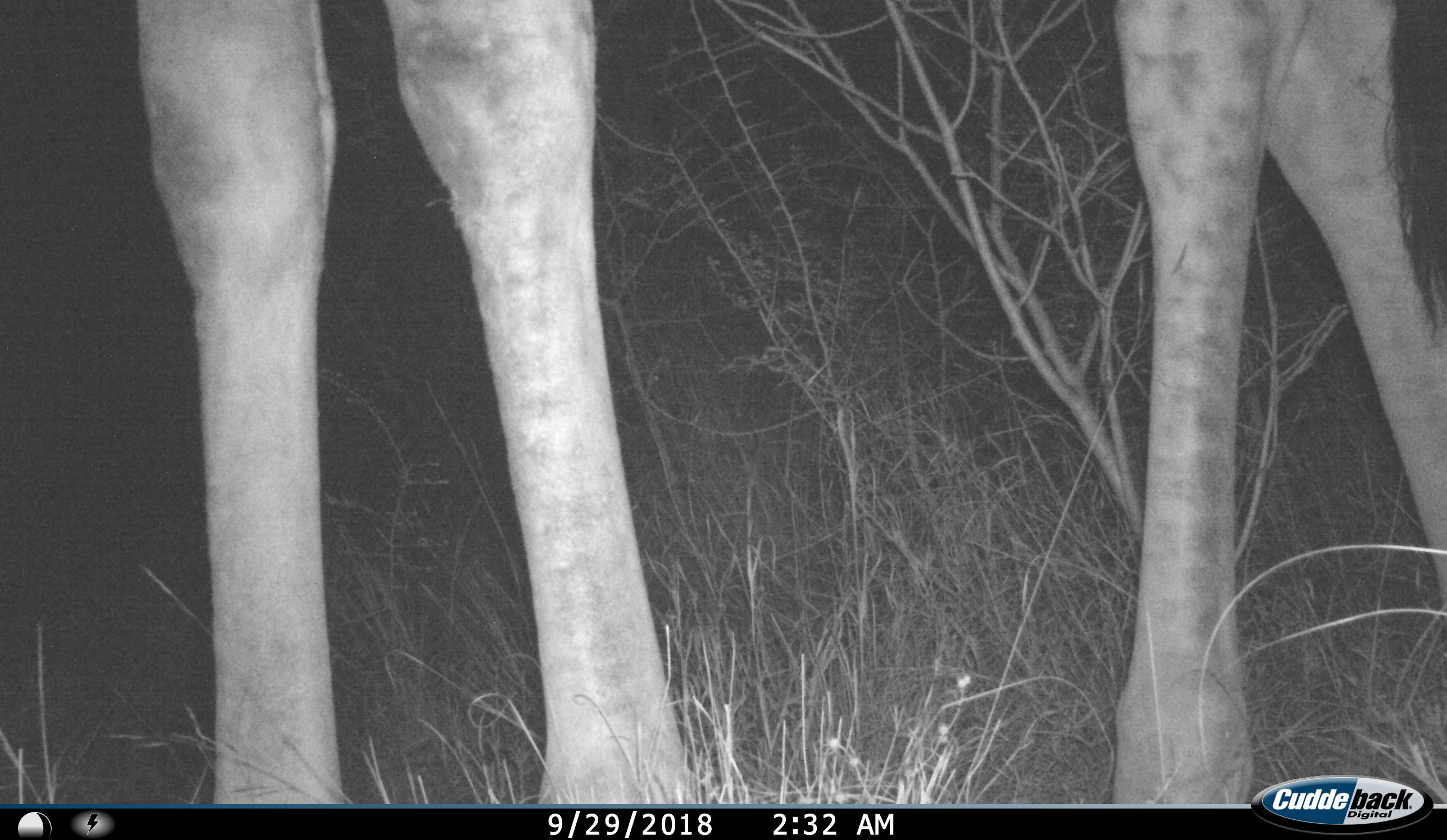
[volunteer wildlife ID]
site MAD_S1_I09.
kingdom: Animalia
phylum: Chordata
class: Mammalia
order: Artiodactyla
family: Giraffidae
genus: Giraffa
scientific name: Giraffa camelopardalis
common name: giraffe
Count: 1.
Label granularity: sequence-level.